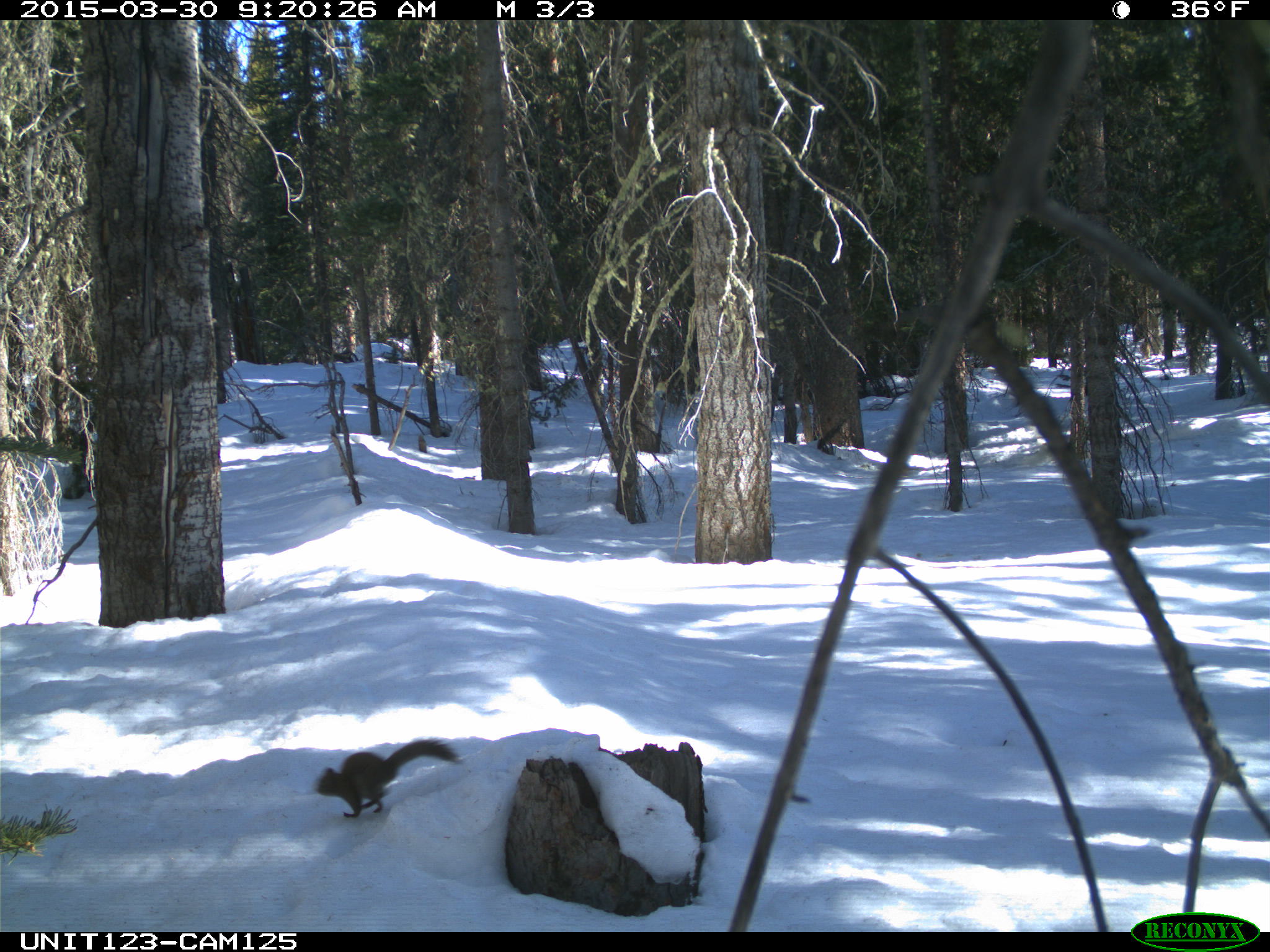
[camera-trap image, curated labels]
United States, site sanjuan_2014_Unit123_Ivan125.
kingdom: Animalia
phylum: Chordata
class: Mammalia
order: Rodentia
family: Sciuridae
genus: Tamiasciurus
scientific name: Tamiasciurus hudsonicus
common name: american red squirrel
Tamiasciurus hudsonicus (american red squirrel).